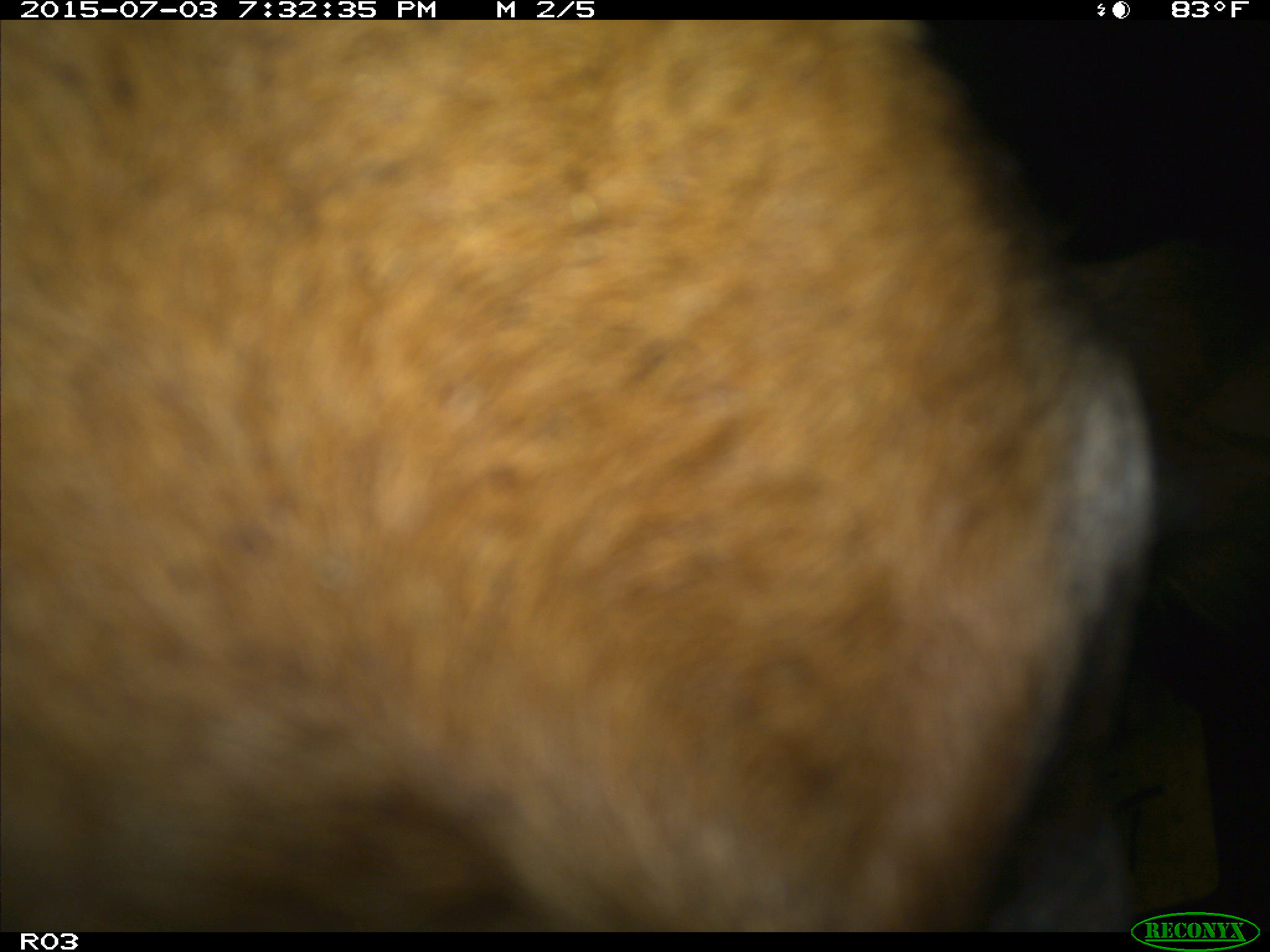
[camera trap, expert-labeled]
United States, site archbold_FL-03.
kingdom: Animalia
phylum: Chordata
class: Mammalia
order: Artiodactyla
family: Bovidae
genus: Bos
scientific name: Bos taurus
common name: domestic cow